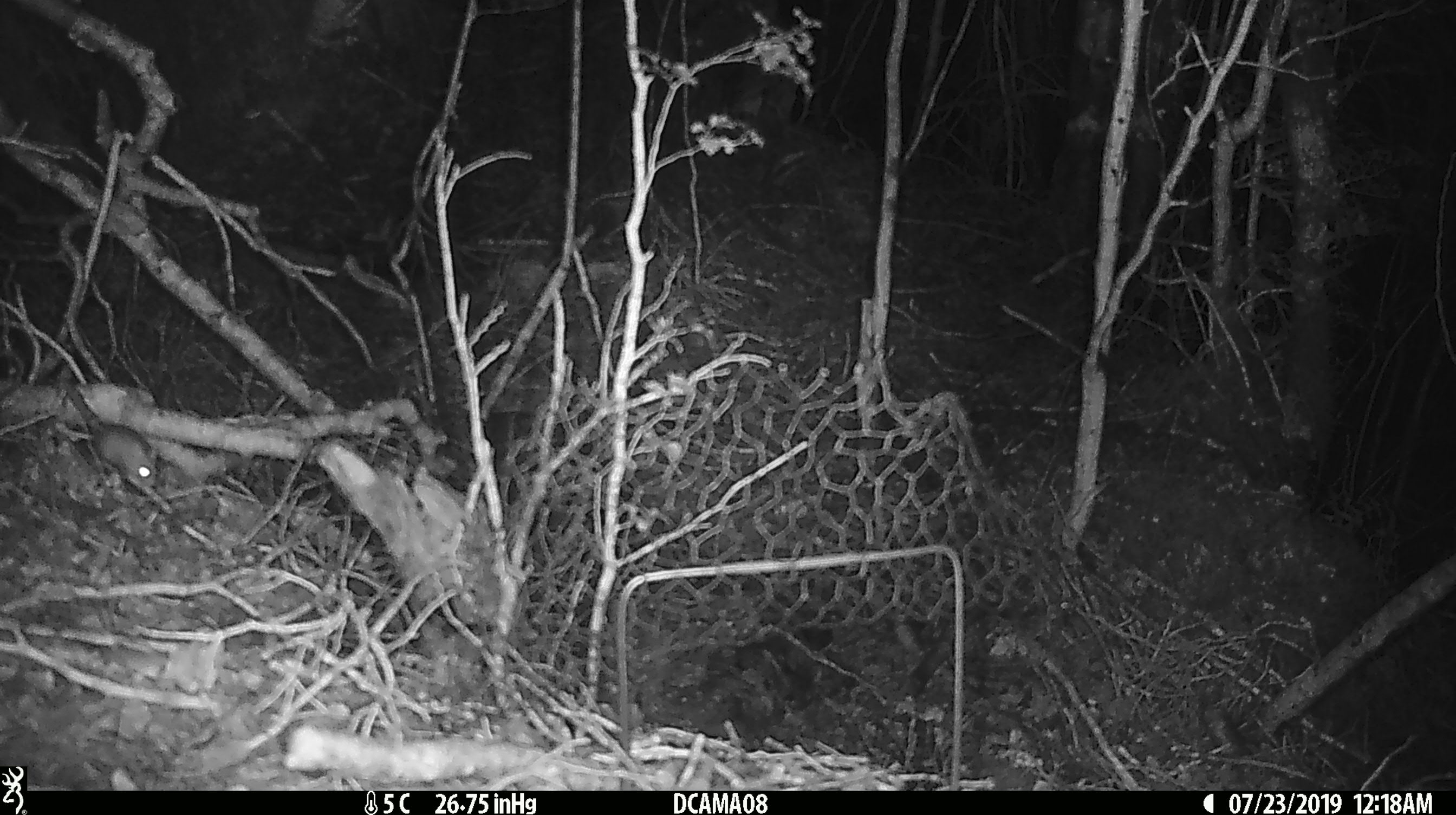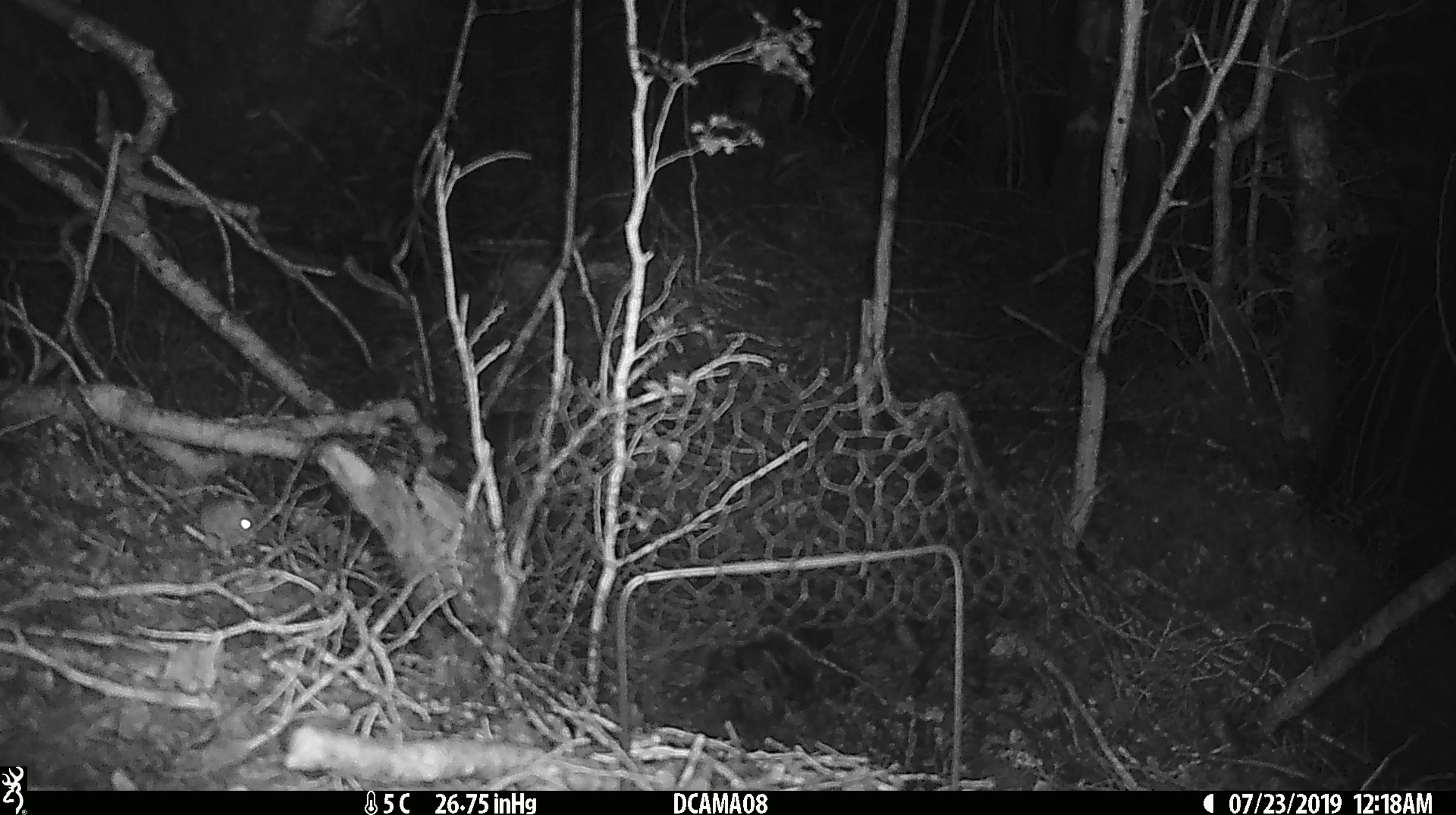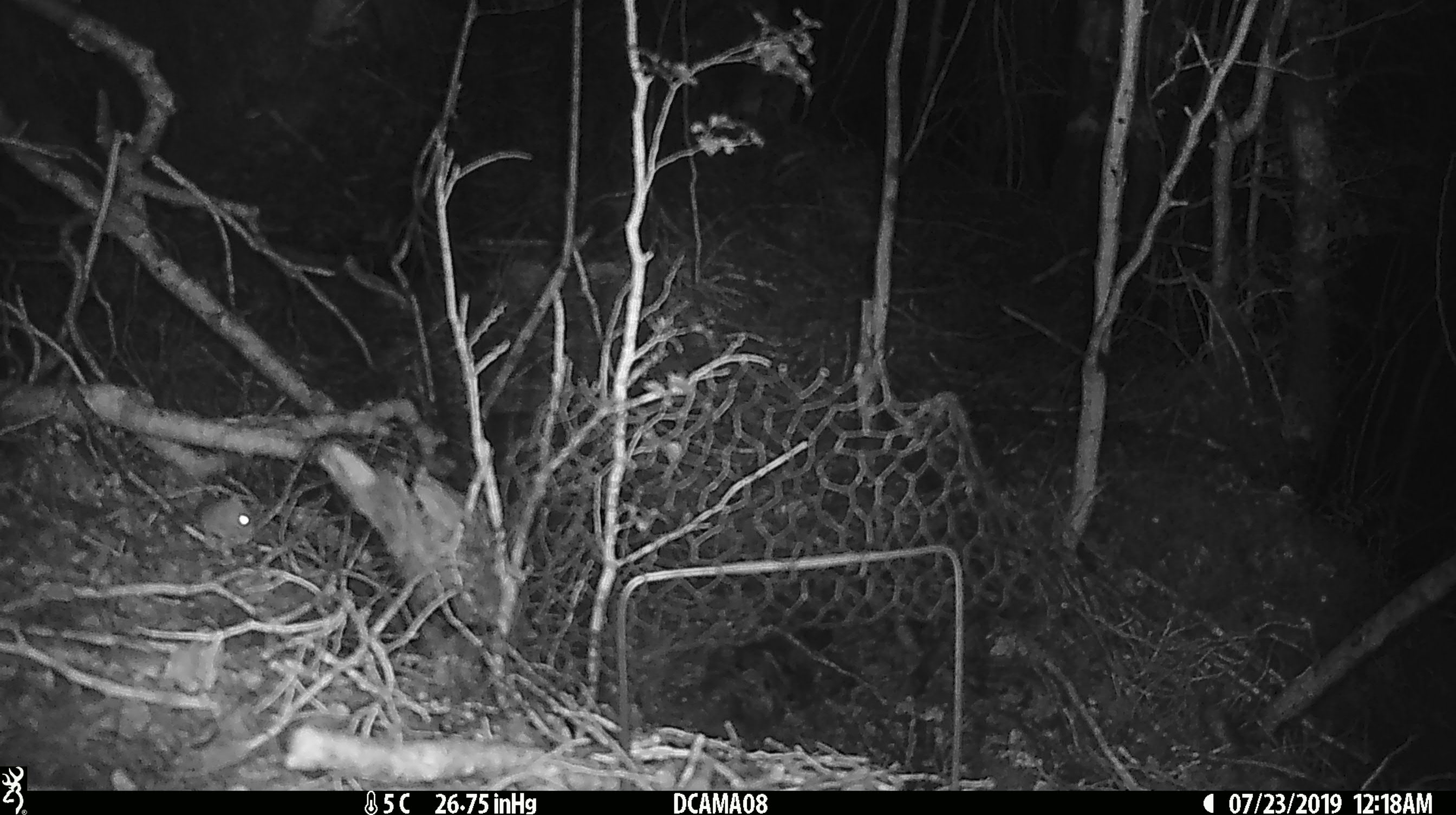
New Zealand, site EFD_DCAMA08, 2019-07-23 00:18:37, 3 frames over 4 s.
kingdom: Animalia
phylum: Chordata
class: Mammalia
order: Rodentia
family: Muridae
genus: Mus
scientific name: Mus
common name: mouse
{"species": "mouse (Mus)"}